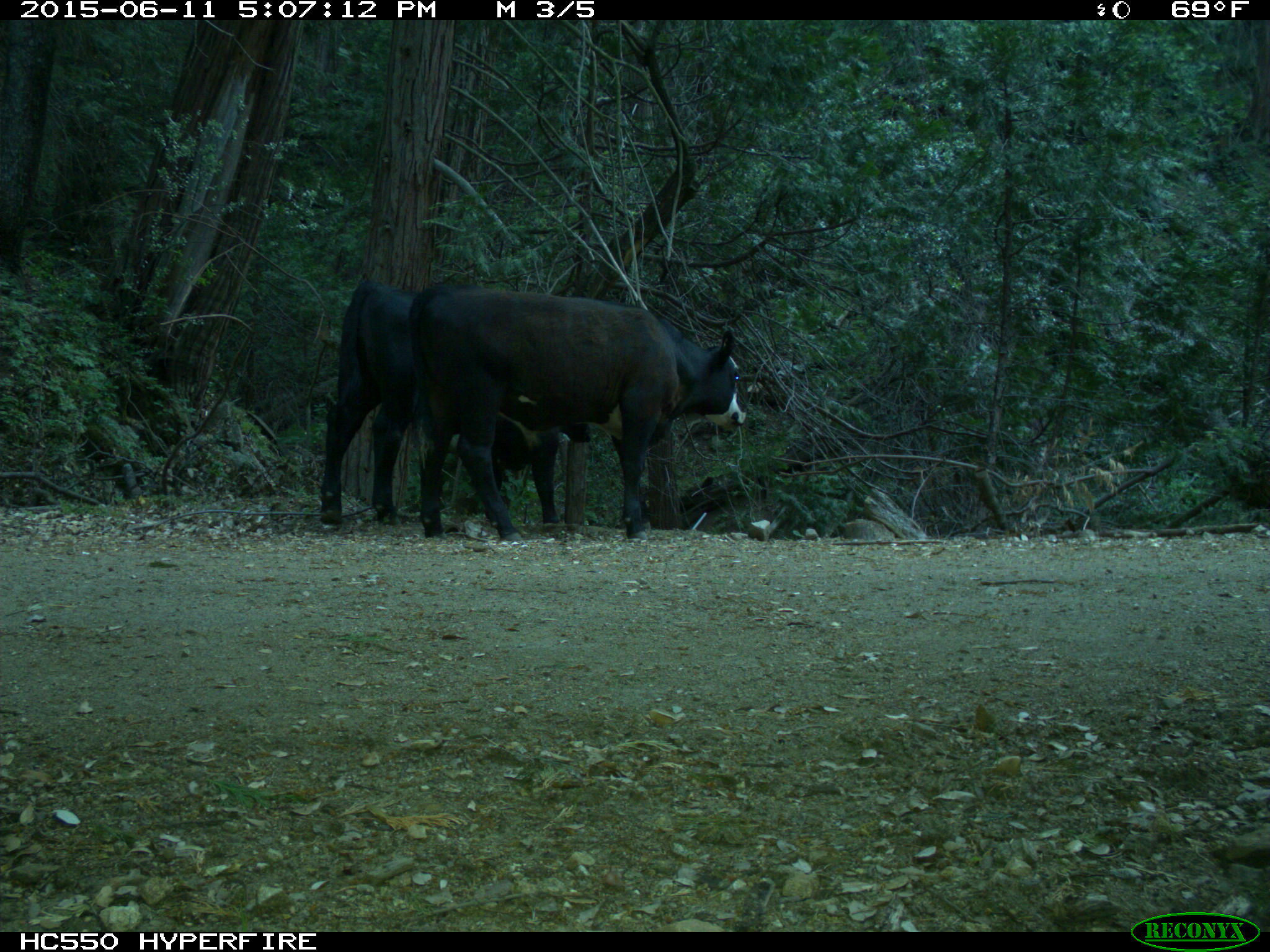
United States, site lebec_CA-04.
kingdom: Animalia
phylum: Chordata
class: Mammalia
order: Artiodactyla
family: Bovidae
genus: Bos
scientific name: Bos taurus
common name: domestic cow